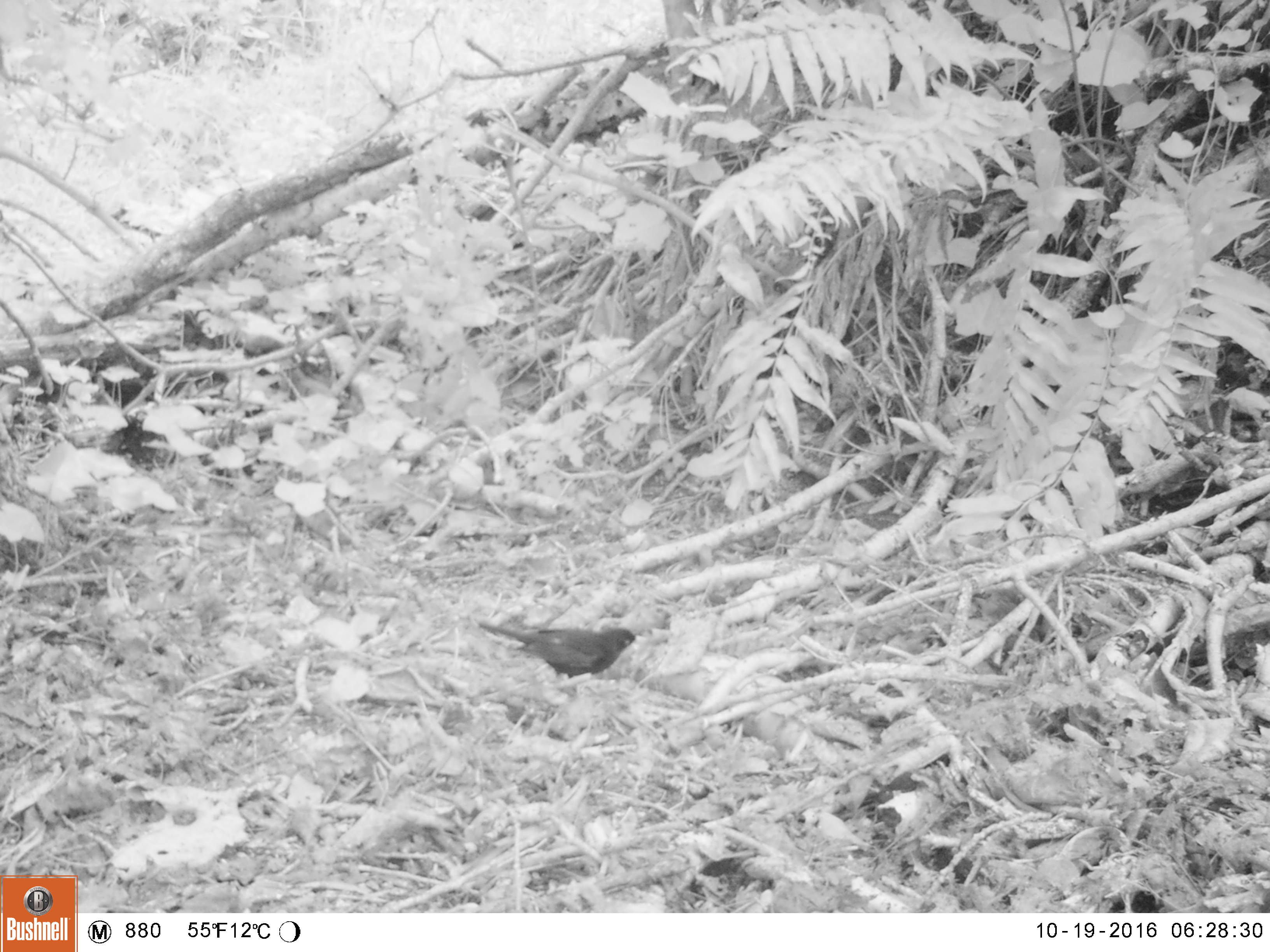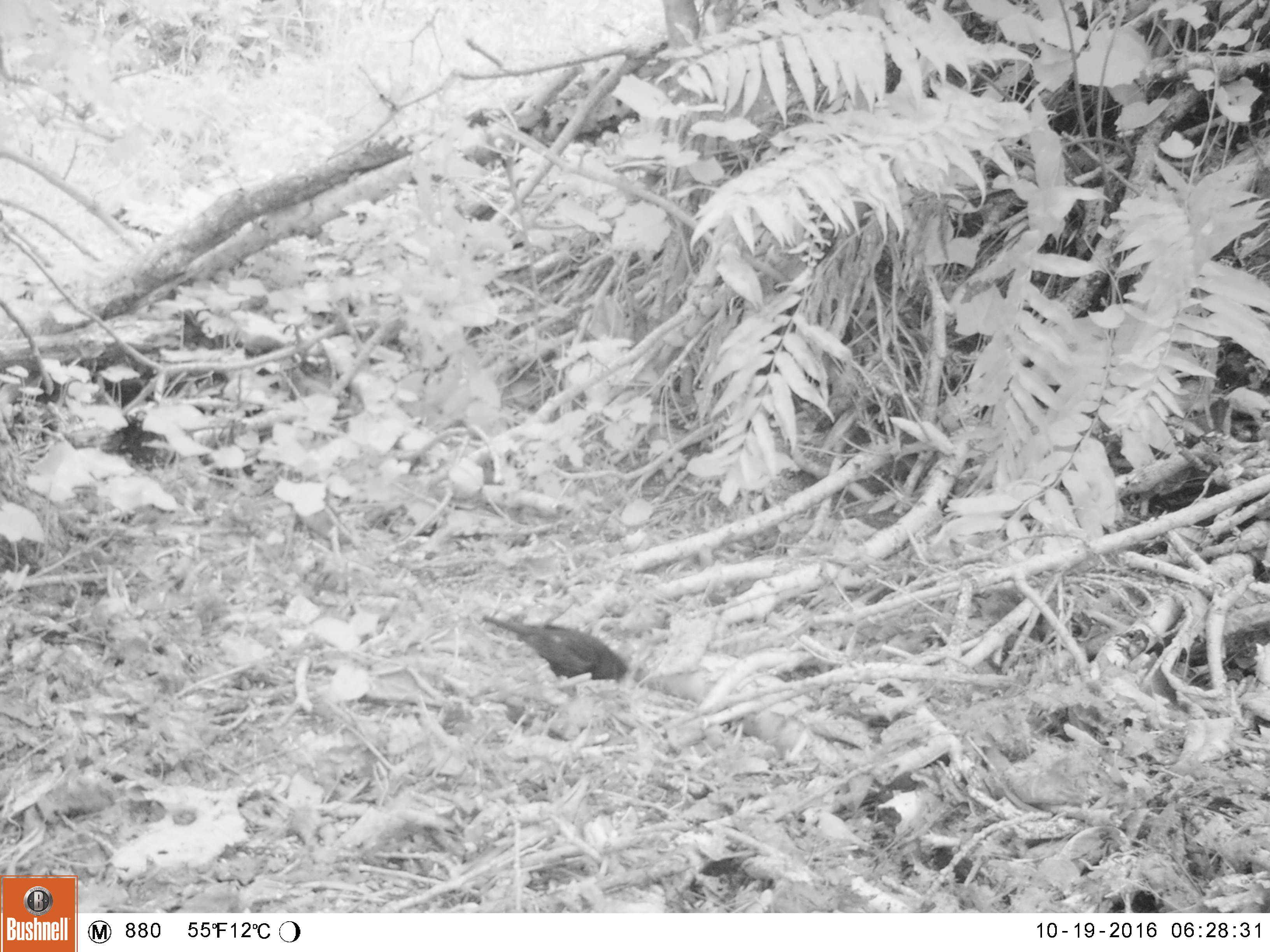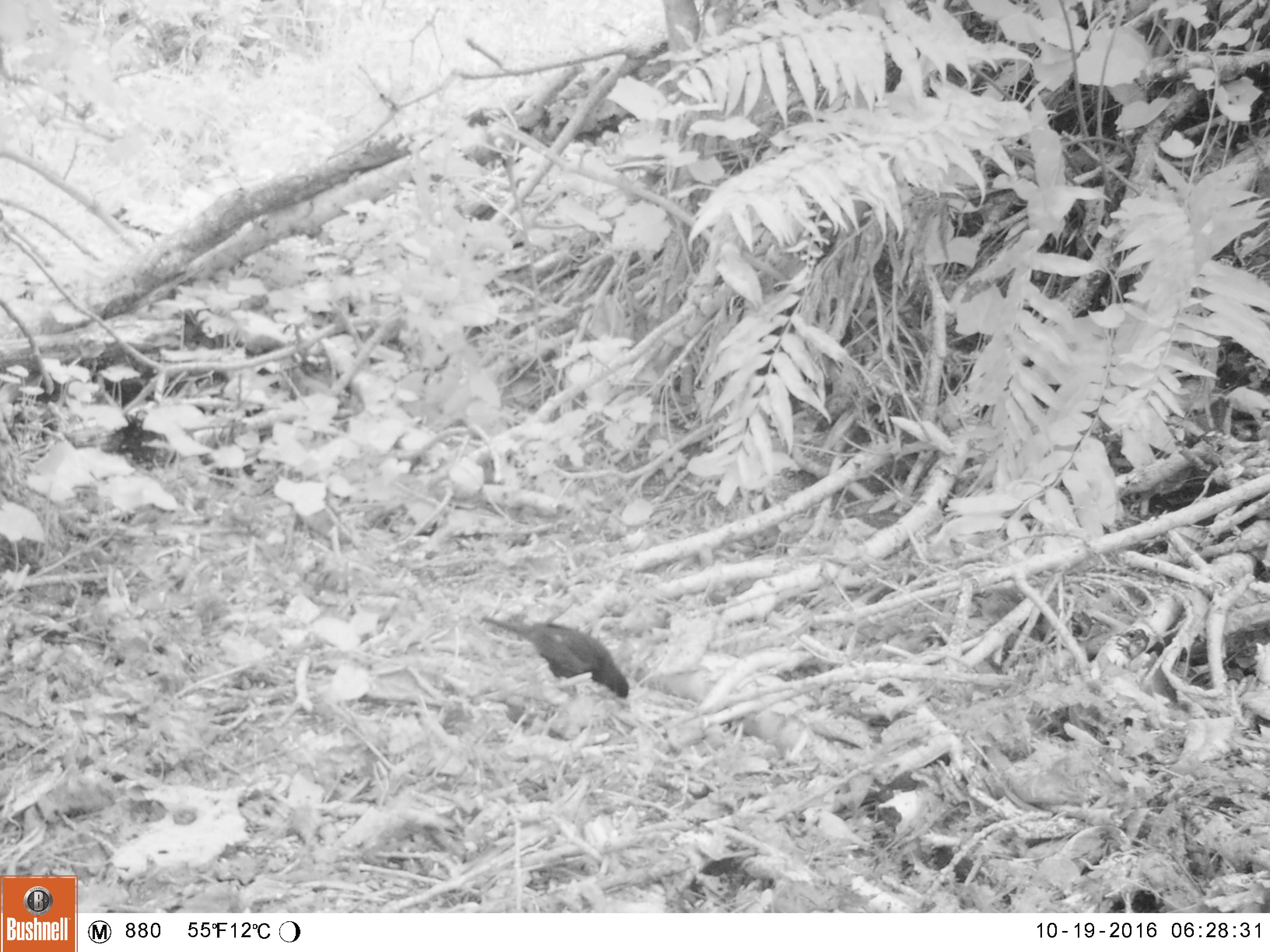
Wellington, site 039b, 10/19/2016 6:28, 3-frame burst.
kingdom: Animalia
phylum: Chordata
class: Aves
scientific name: Aves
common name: bird